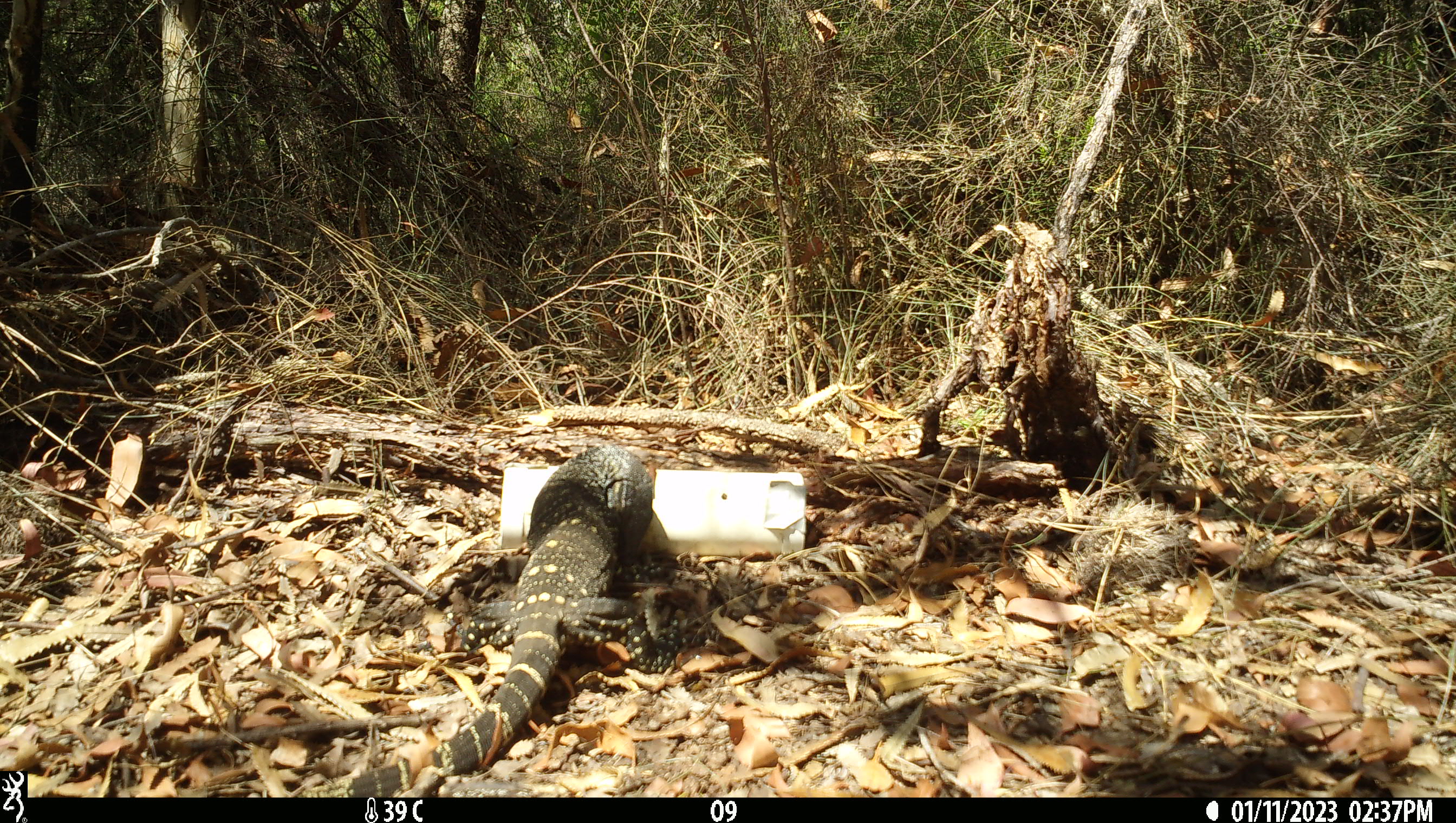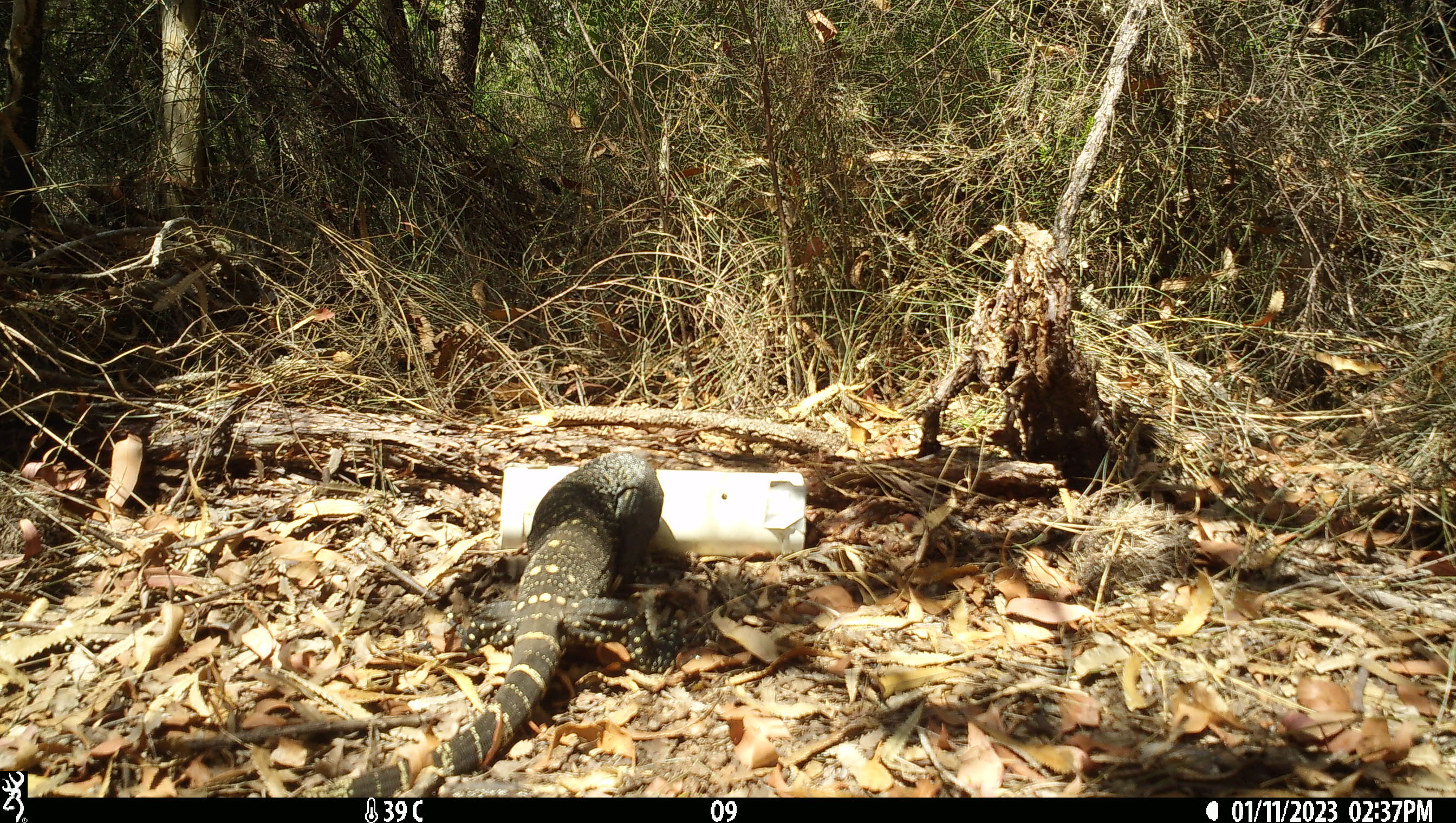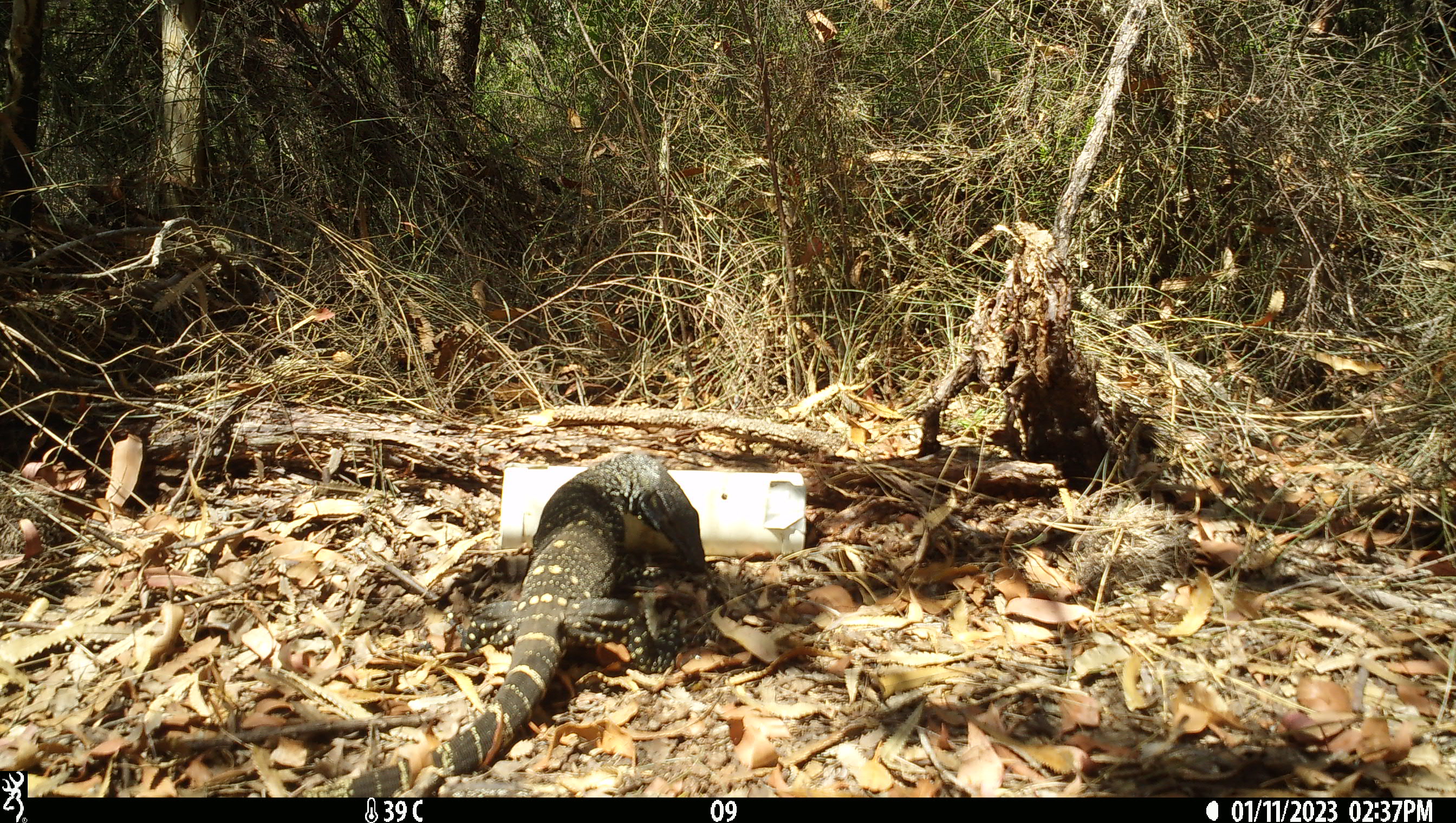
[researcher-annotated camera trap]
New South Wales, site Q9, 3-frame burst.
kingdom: Animalia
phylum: Chordata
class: Reptilia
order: Squamata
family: Varanidae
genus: Varanus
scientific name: Varanus varius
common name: lace monitor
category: goanna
Goanna (lace monitor) (Varanus varius).